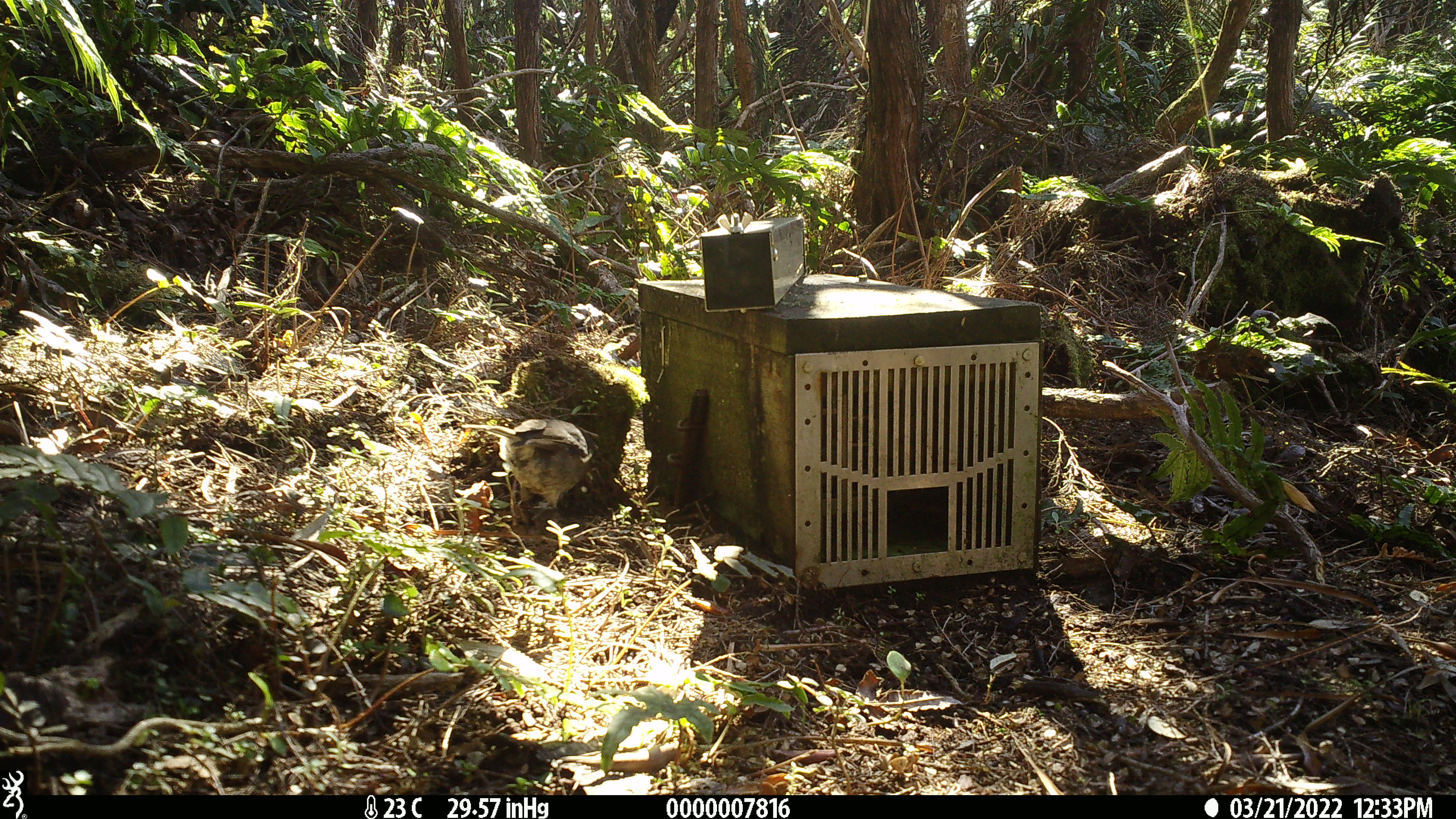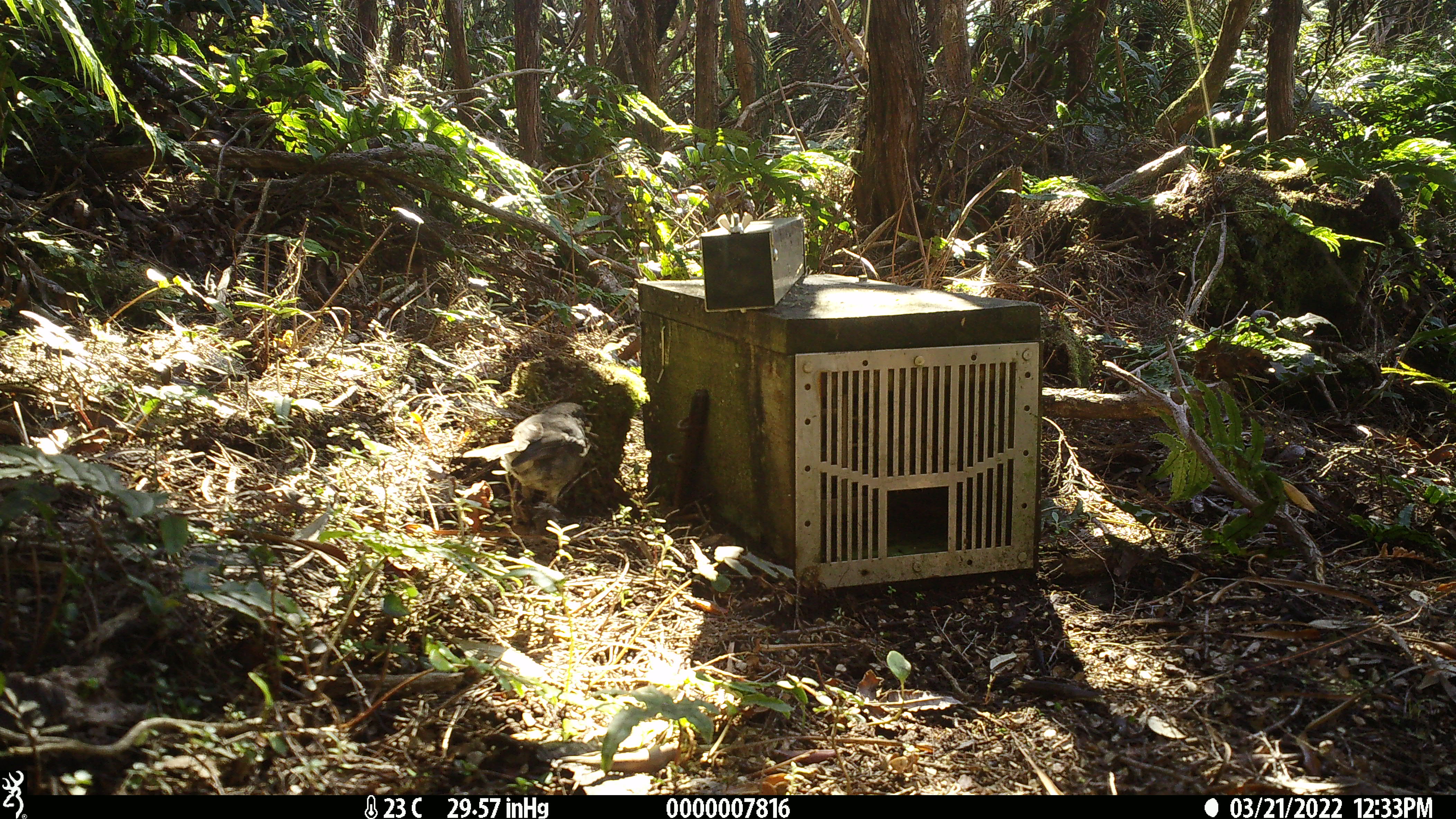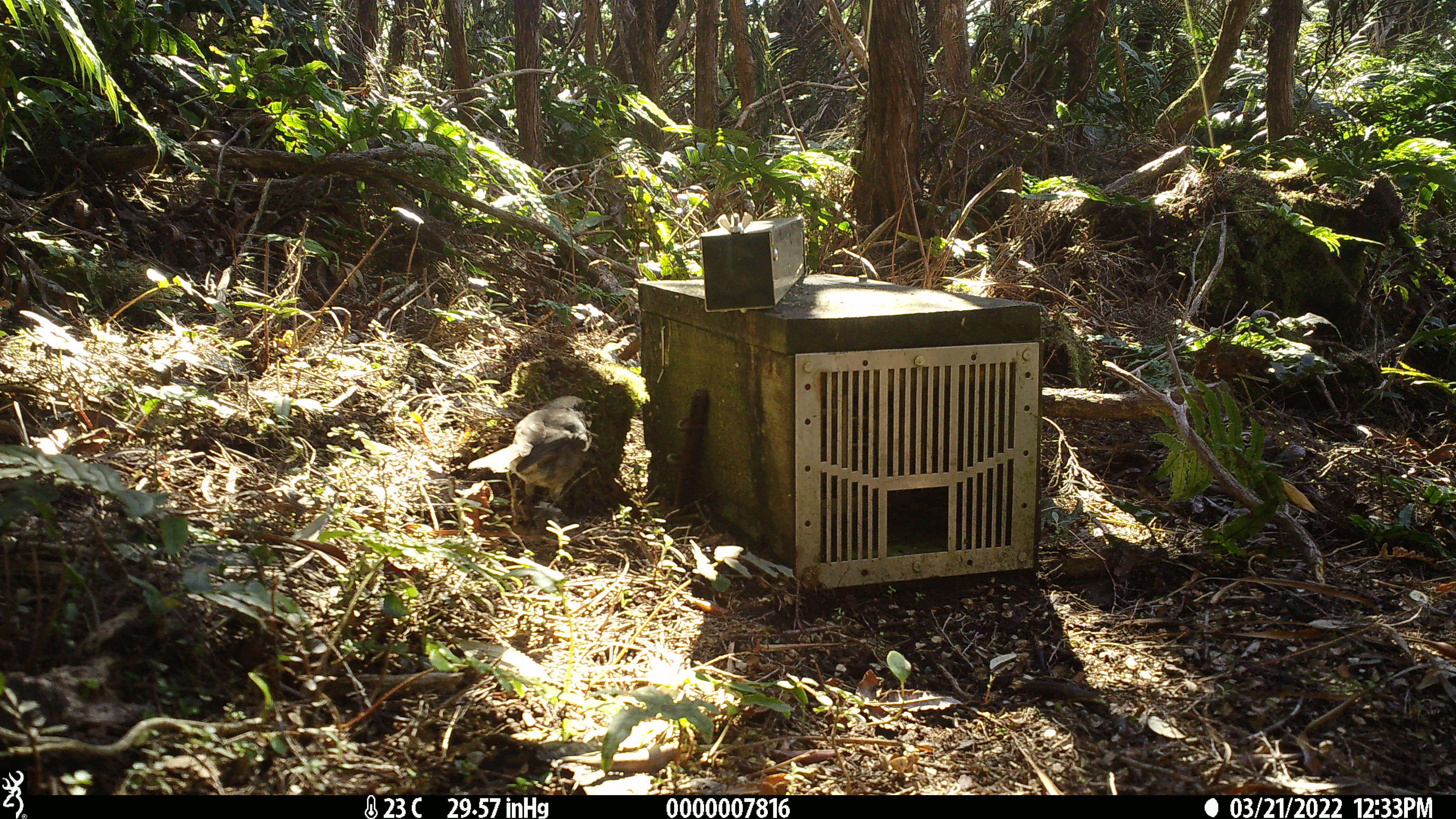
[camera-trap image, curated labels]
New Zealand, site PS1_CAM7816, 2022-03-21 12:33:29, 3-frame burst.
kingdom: Animalia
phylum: Chordata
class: Aves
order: Passeriformes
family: Petroicidae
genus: Petroica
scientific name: Petroica australis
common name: new zealand robin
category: robin